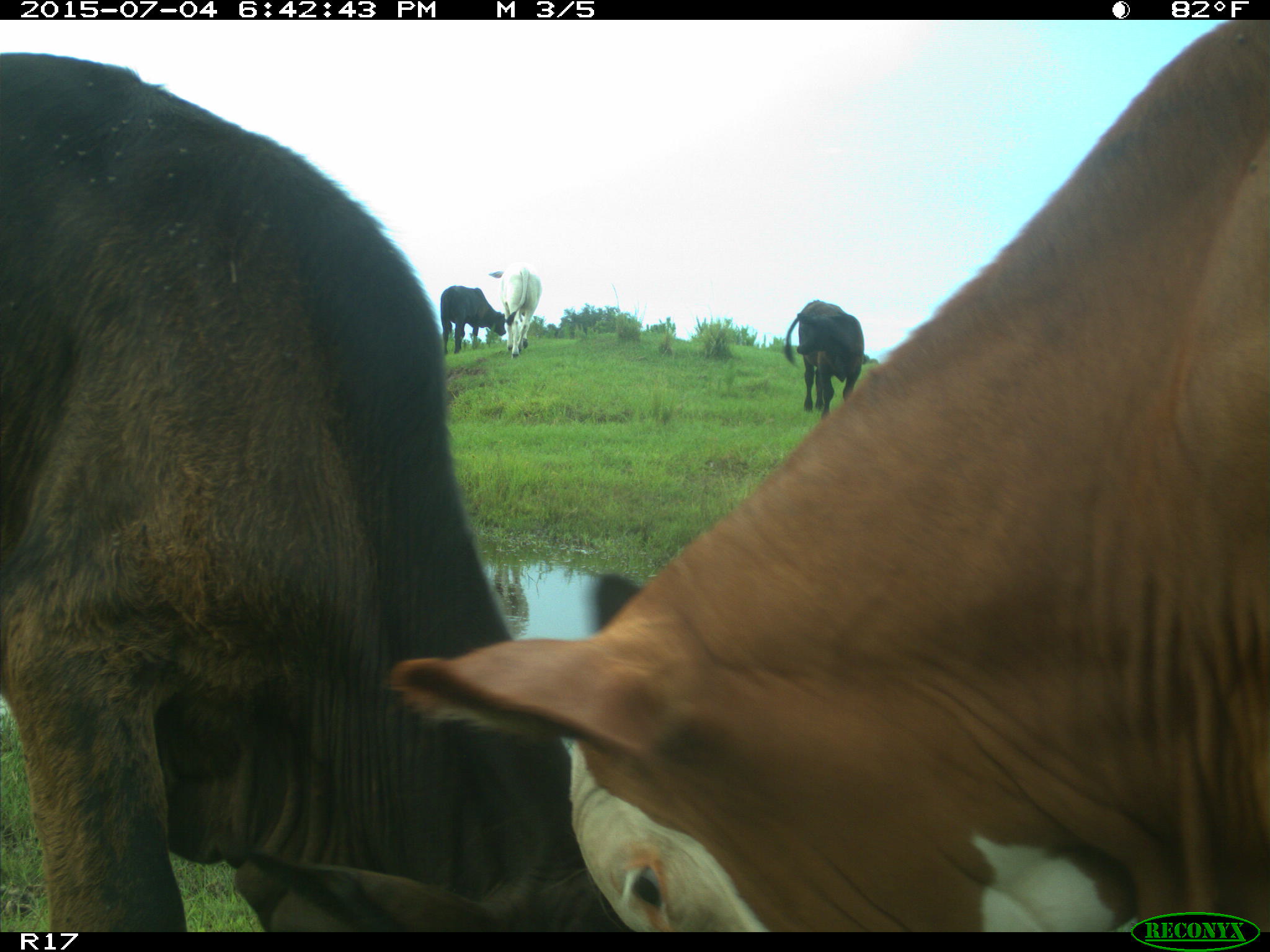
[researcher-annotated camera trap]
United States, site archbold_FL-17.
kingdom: Animalia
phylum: Chordata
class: Mammalia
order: Artiodactyla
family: Bovidae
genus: Bos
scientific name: Bos taurus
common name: domestic cow